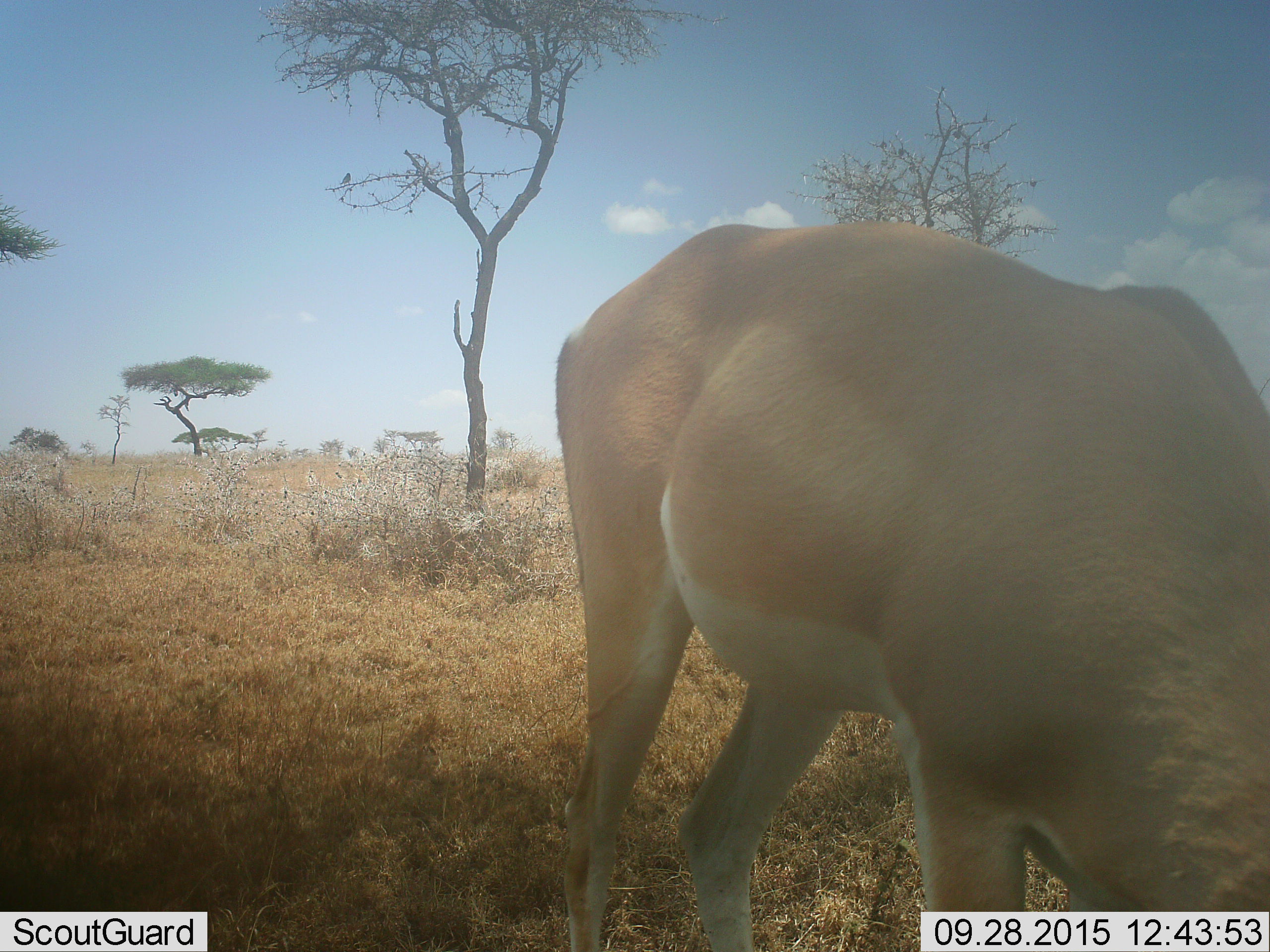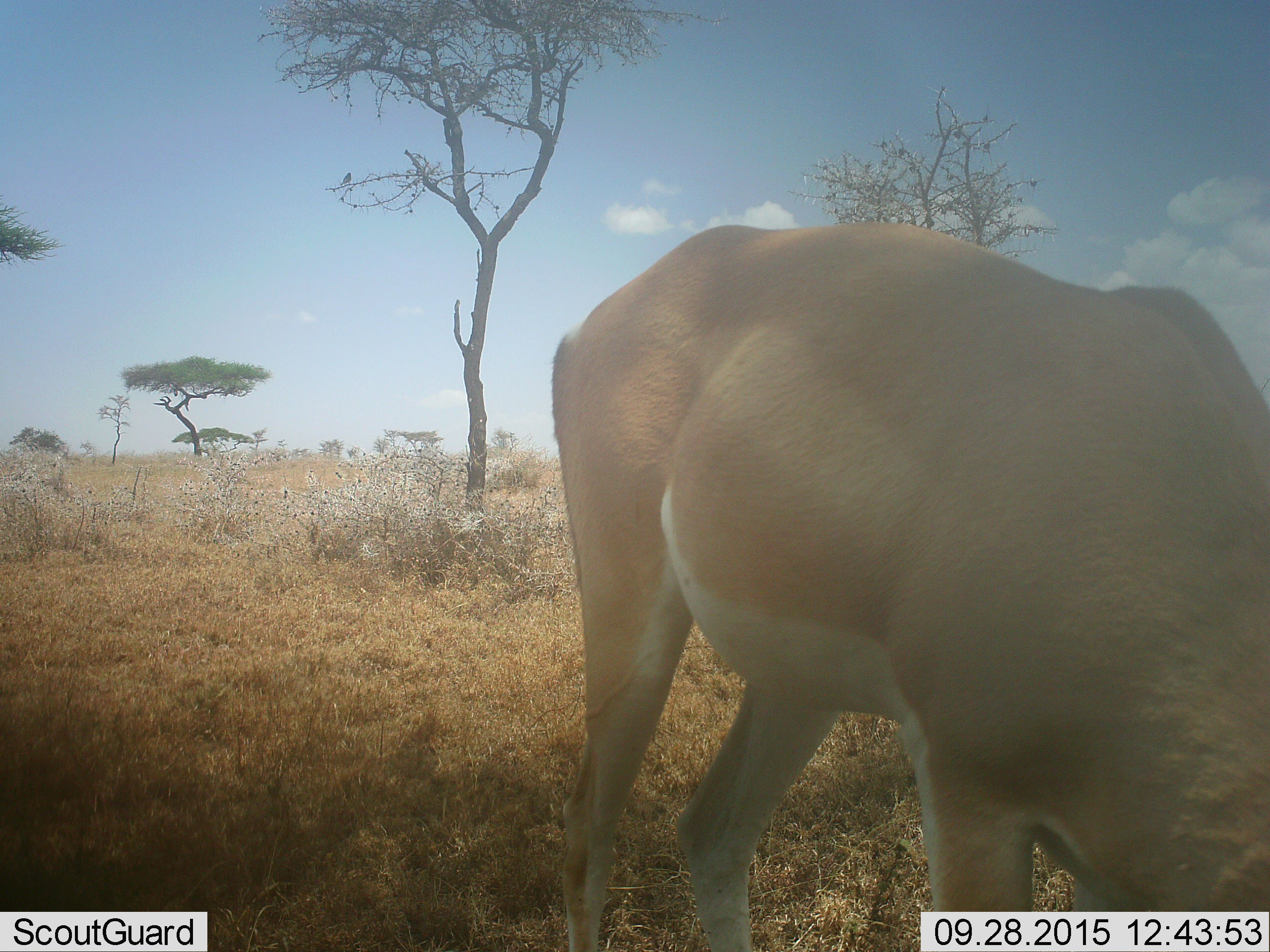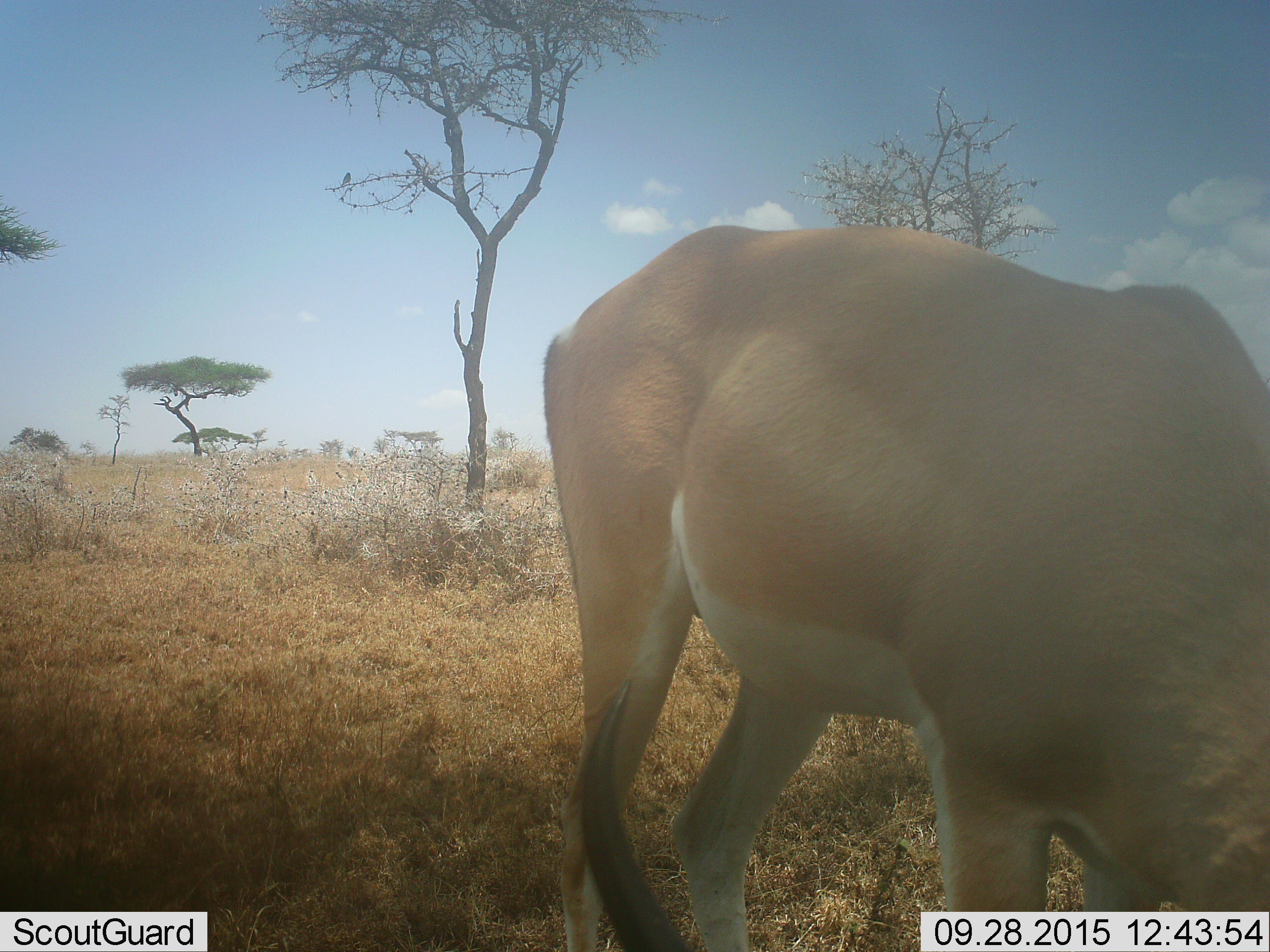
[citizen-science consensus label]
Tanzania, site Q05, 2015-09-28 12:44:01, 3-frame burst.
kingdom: Animalia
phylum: Chordata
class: Mammalia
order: Artiodactyla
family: Bovidae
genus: Nanger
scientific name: Nanger granti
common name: grant's gazelle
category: gazellegrants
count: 1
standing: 20%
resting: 0%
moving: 0%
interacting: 0%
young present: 0%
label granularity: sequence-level